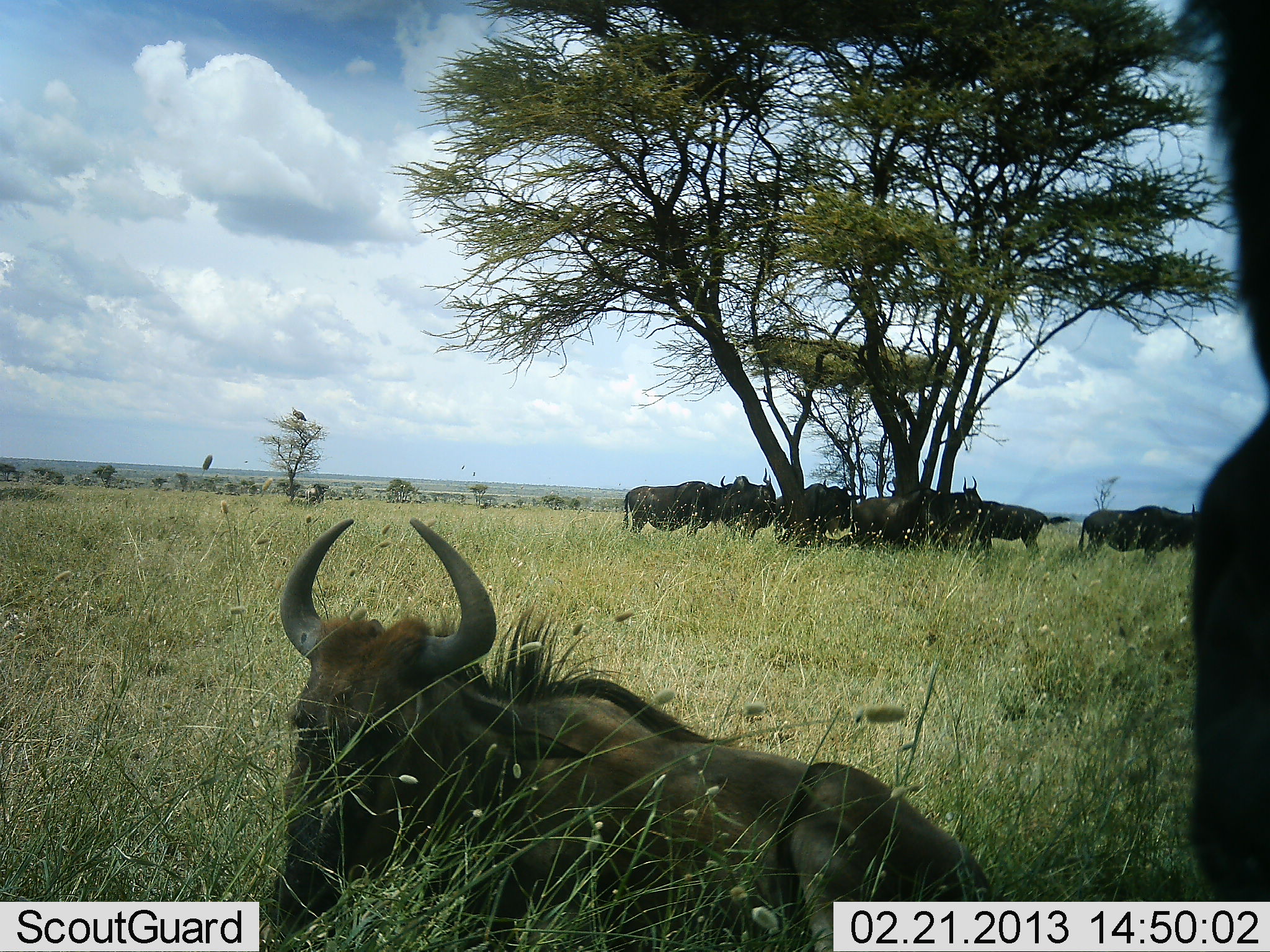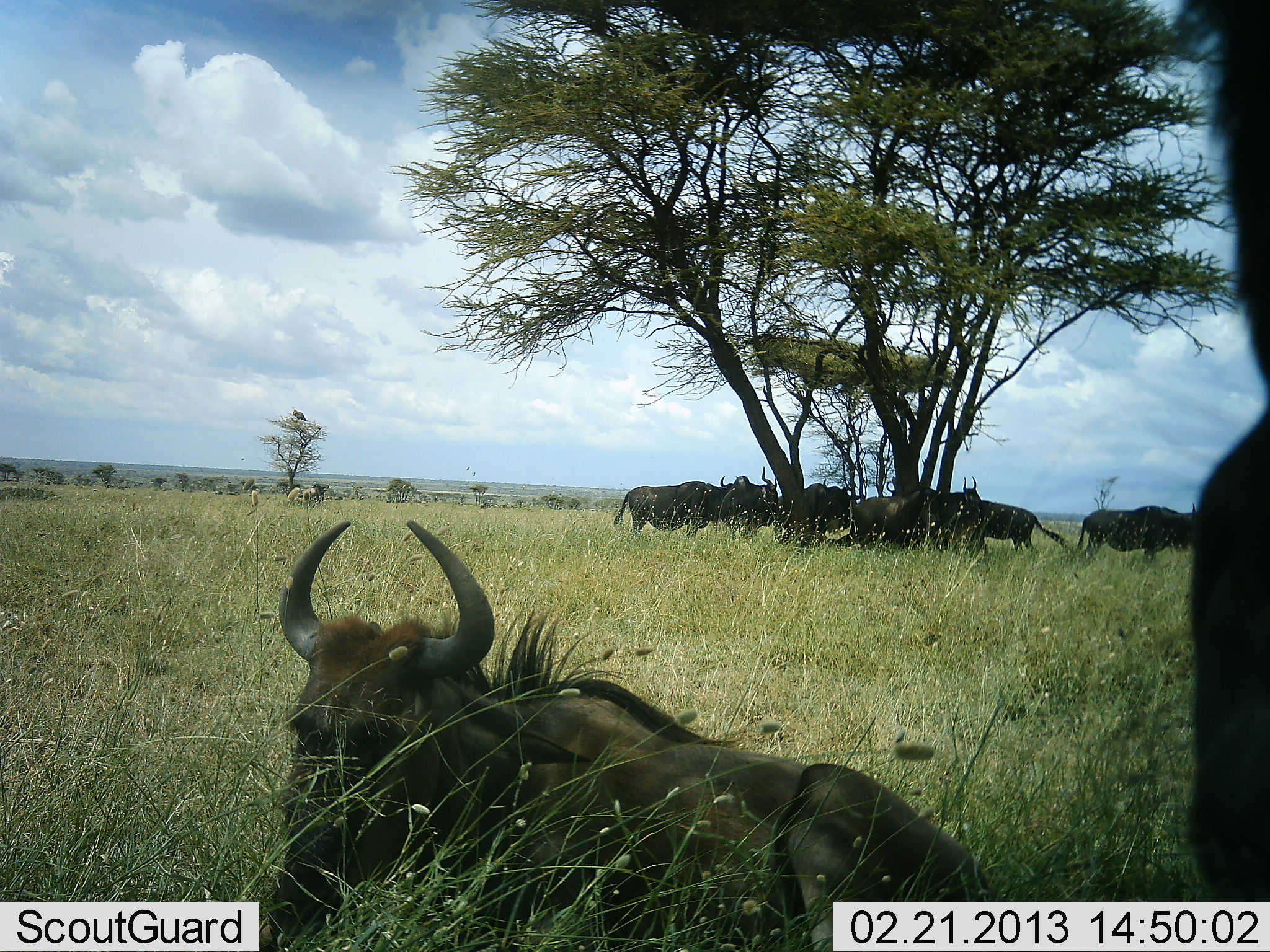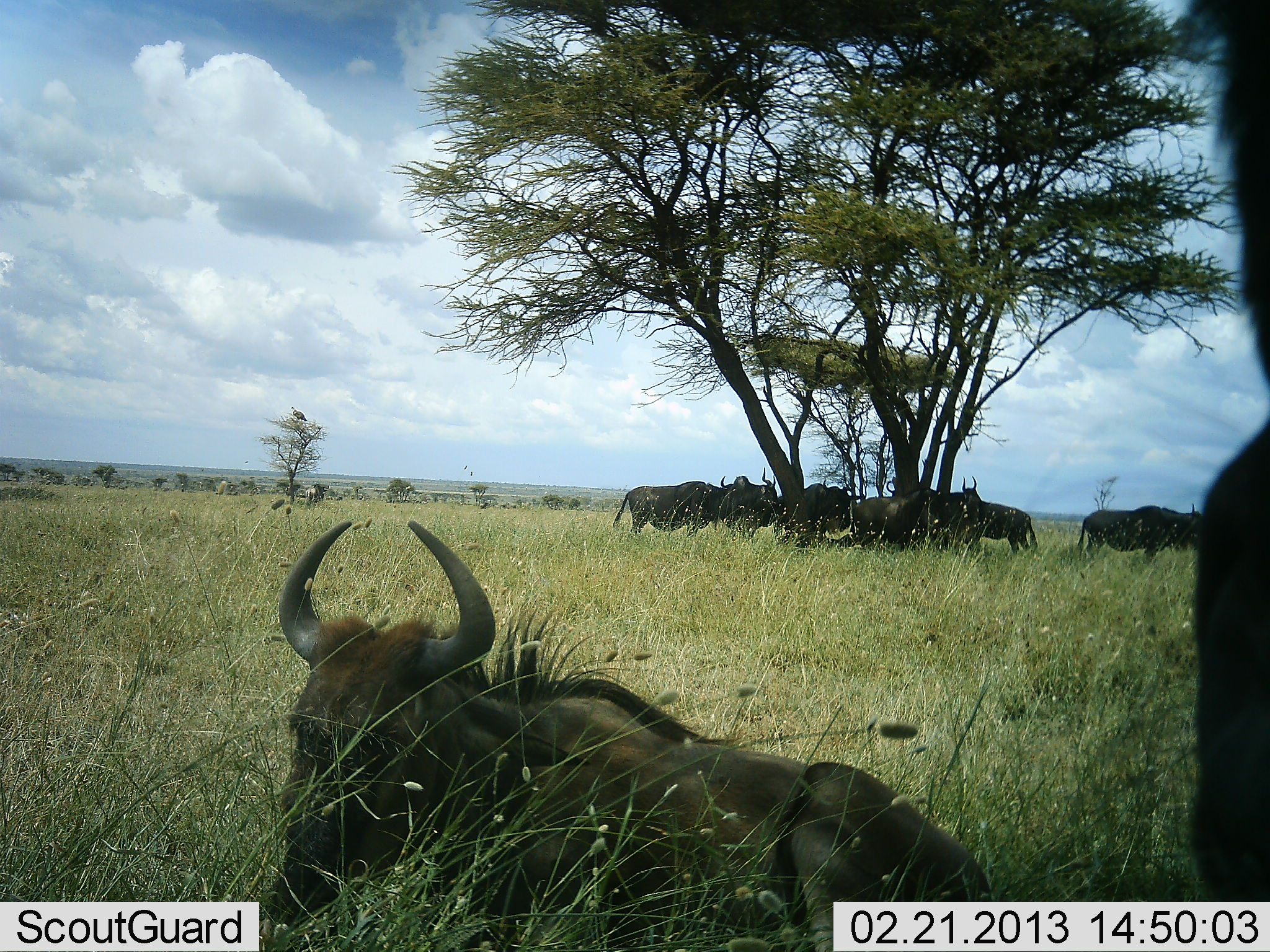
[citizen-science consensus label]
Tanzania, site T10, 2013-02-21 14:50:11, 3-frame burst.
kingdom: Animalia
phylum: Chordata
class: Mammalia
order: Artiodactyla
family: Bovidae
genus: Connochaetes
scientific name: Connochaetes taurinus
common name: blue wildebeest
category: wildebeest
Wildebeest (blue wildebeest) (Connochaetes taurinus), count 10. Behavior (volunteer vote fractions): standing 71%, resting 95%, moving 22%, interacting 15%. Young present (vote fraction): 5%. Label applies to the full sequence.